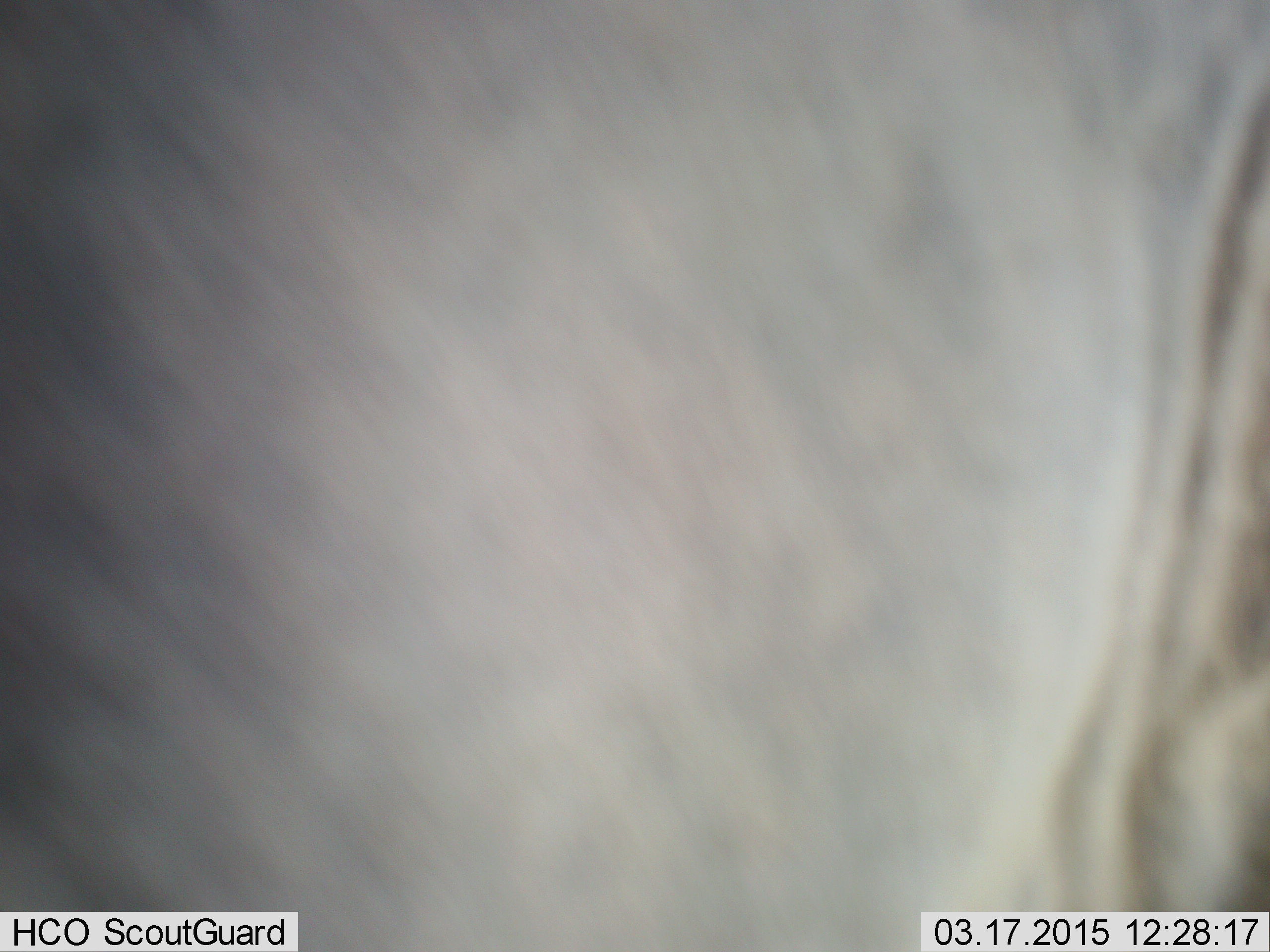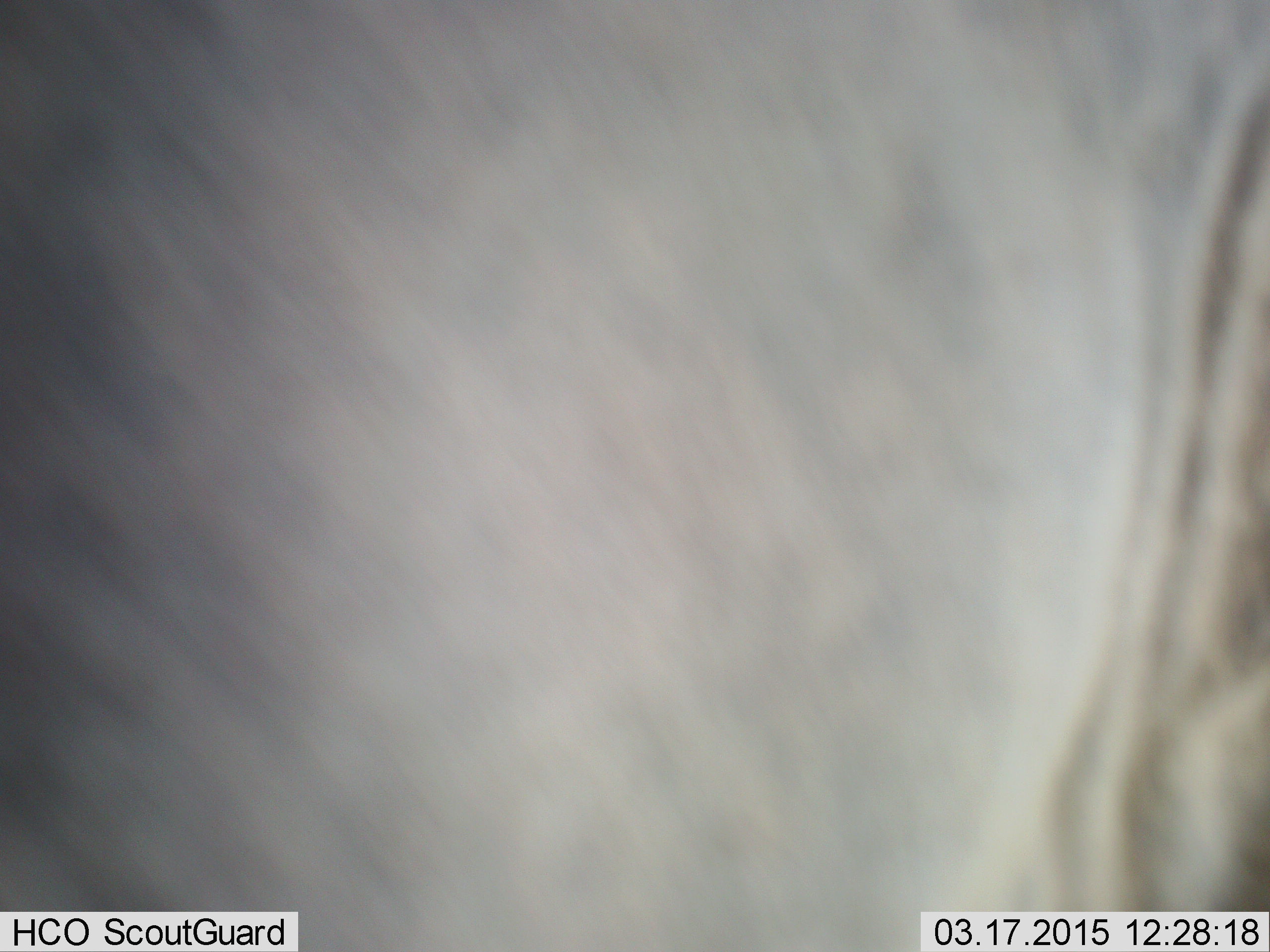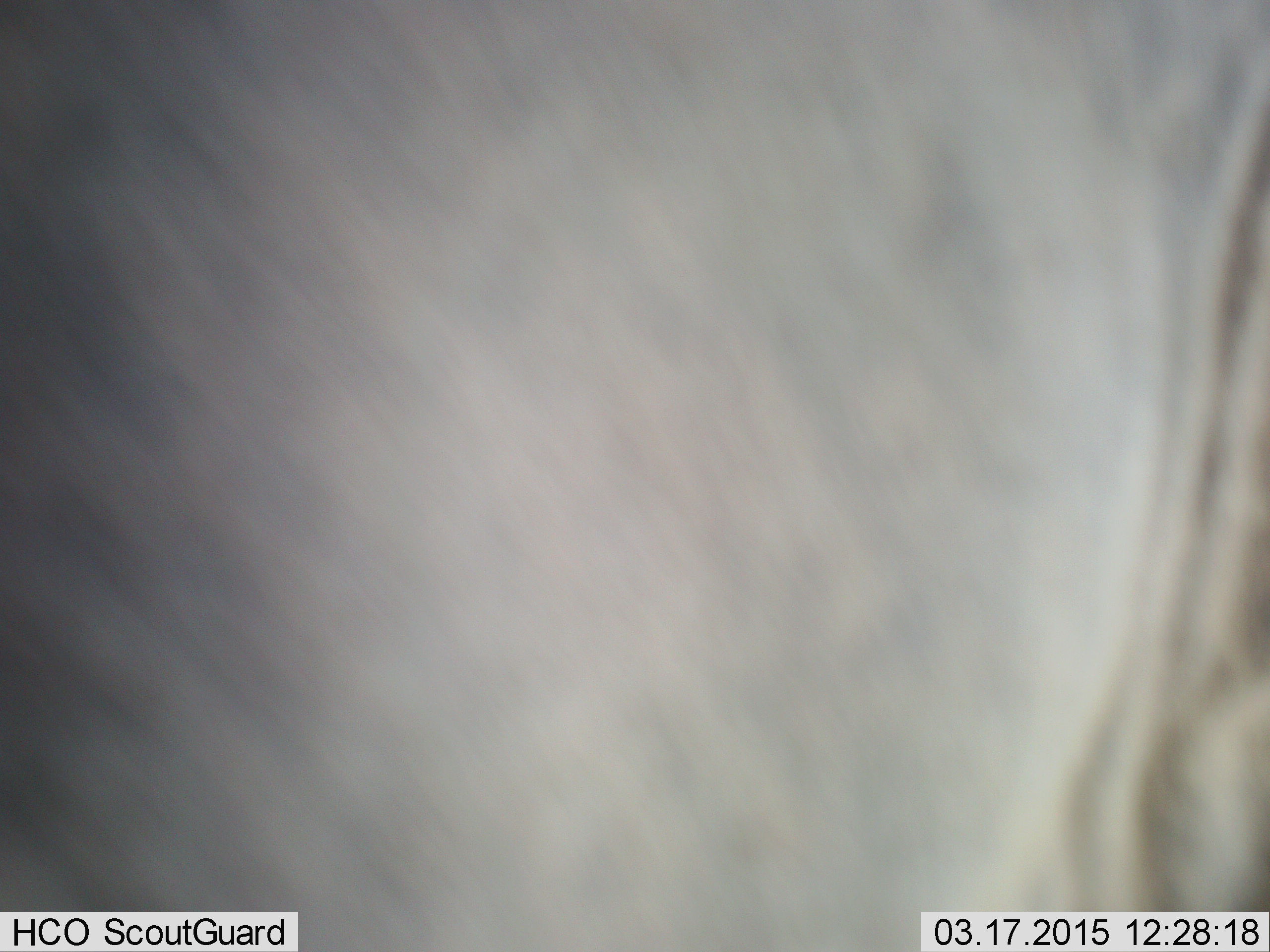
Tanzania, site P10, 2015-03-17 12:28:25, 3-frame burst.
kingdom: Animalia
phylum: Chordata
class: Mammalia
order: Artiodactyla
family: Bovidae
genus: Connochaetes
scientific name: Connochaetes taurinus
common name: blue wildebeest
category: wildebeest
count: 1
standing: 90%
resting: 10%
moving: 0%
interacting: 0%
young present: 0%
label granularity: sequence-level